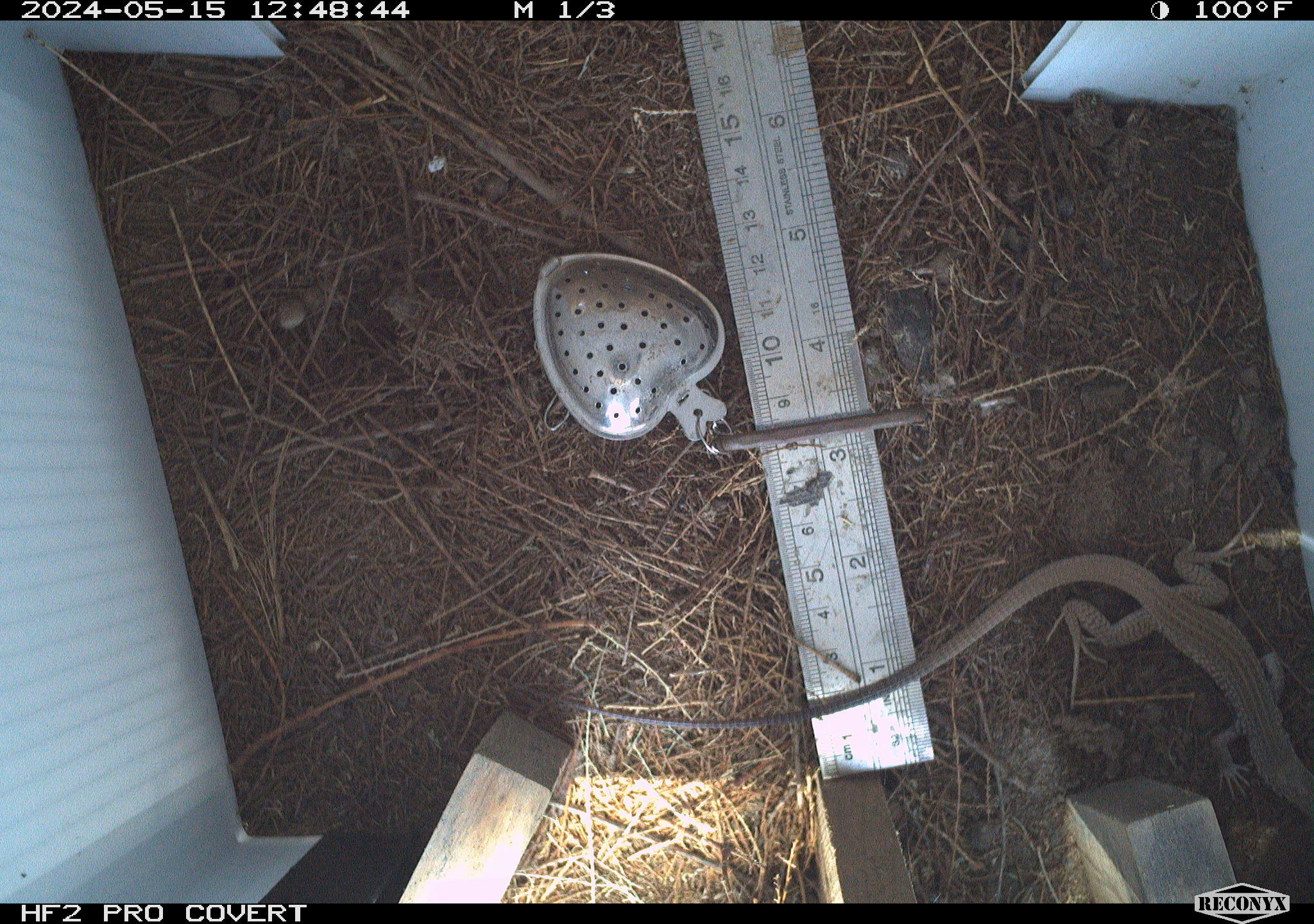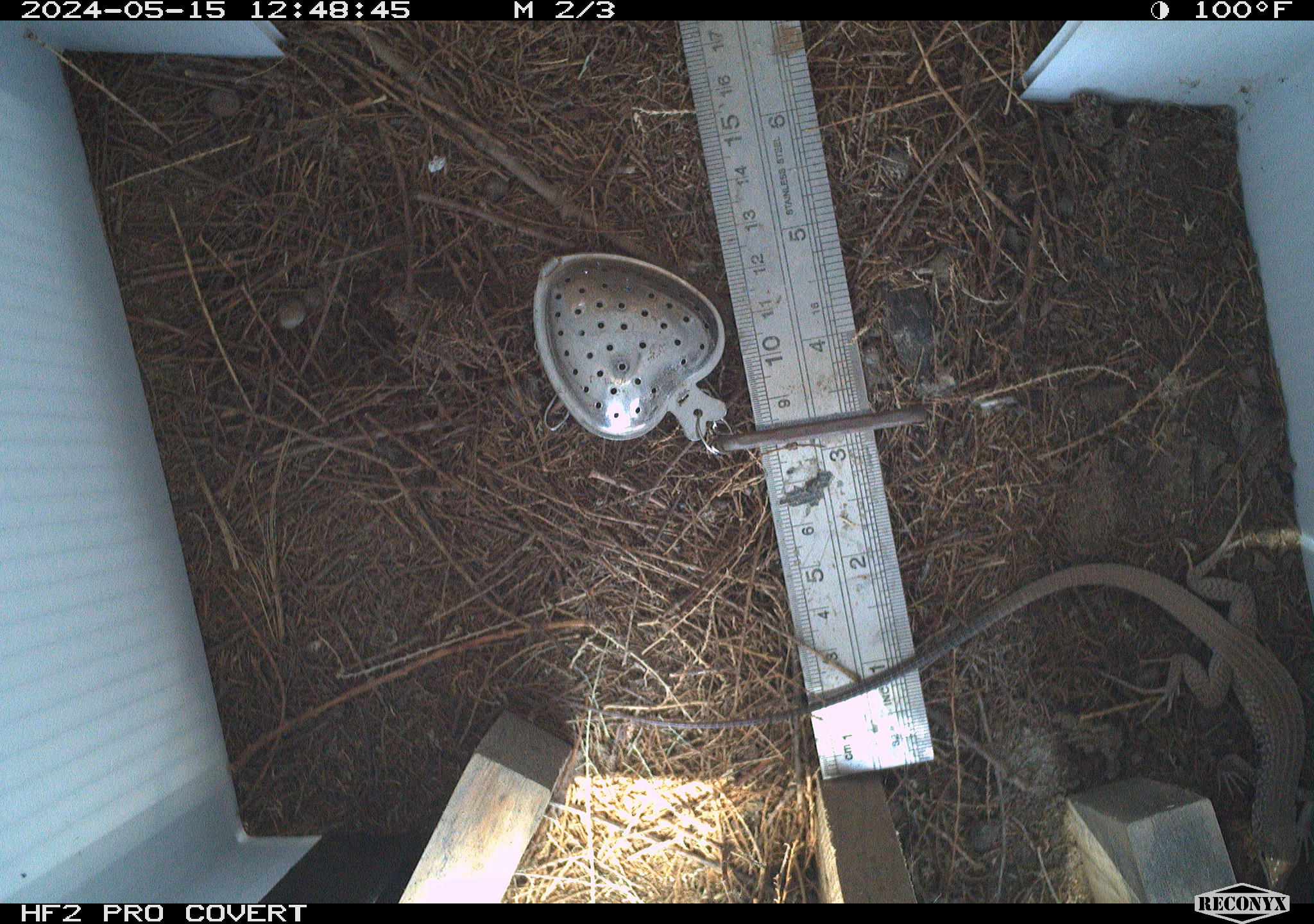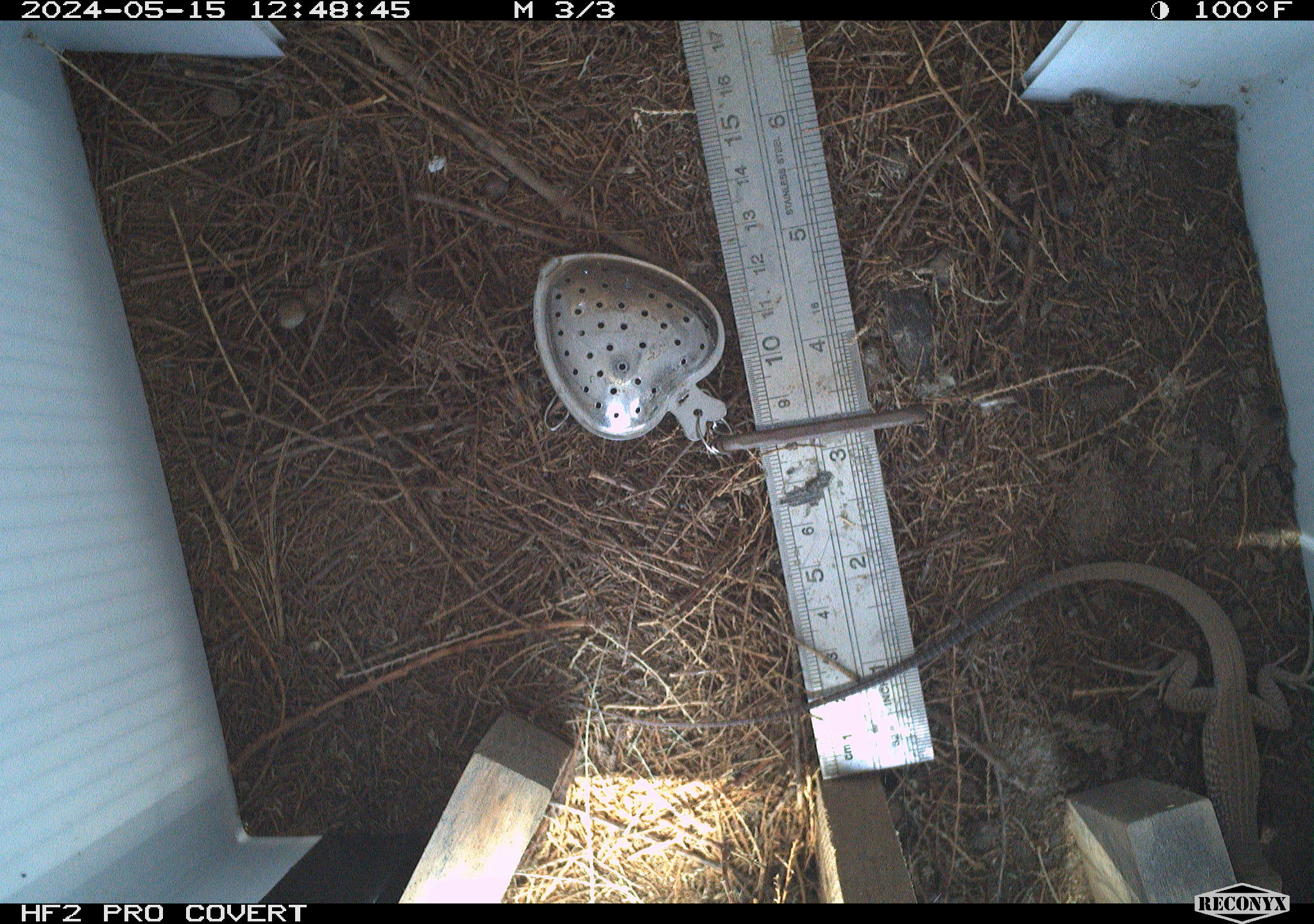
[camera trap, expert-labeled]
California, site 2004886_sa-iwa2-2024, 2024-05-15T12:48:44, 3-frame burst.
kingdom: Animalia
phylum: Chordata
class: Reptilia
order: Squamata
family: Teiidae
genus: Aspidoscelis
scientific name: Aspidoscelis tigris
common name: western whiptail